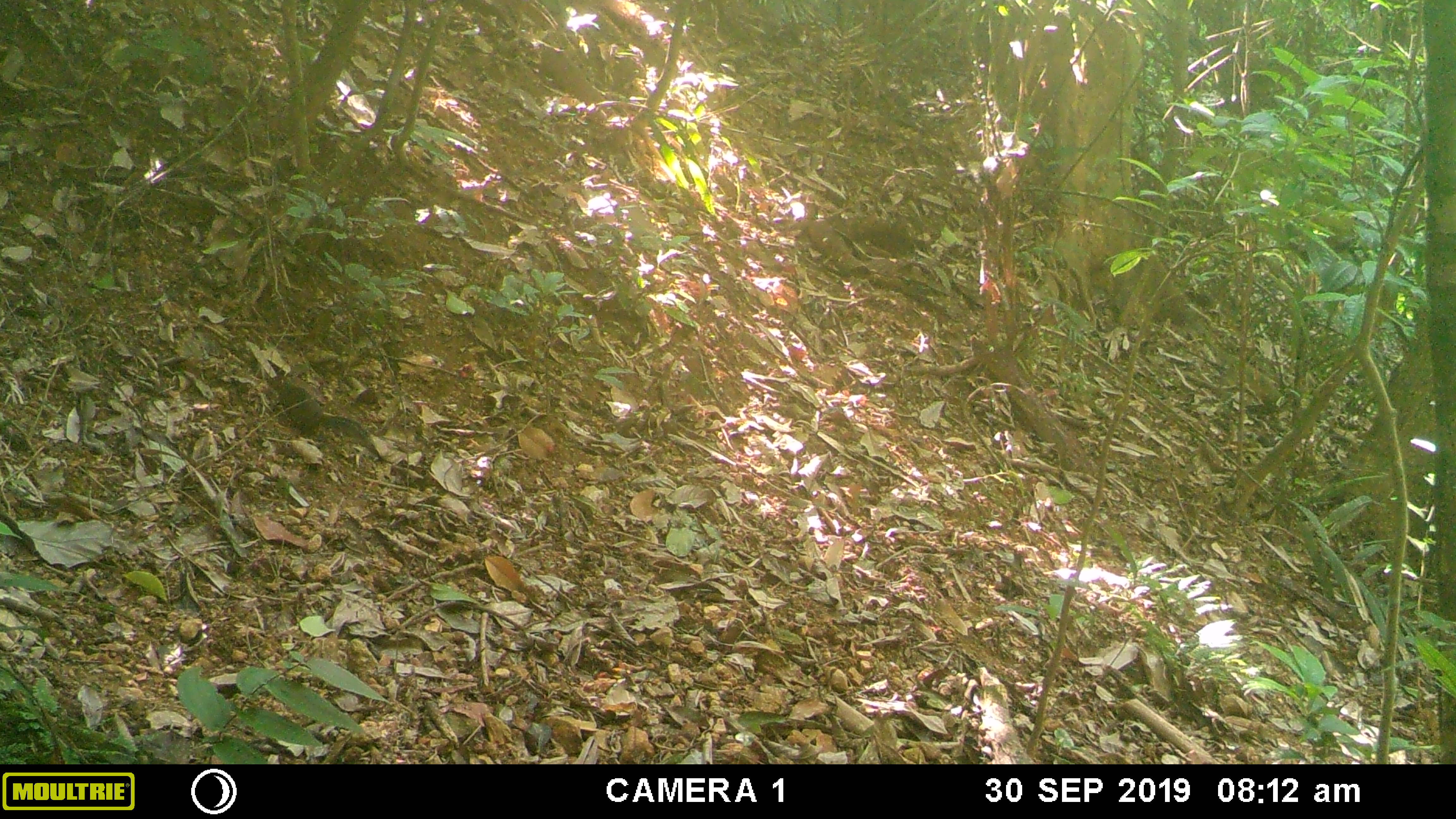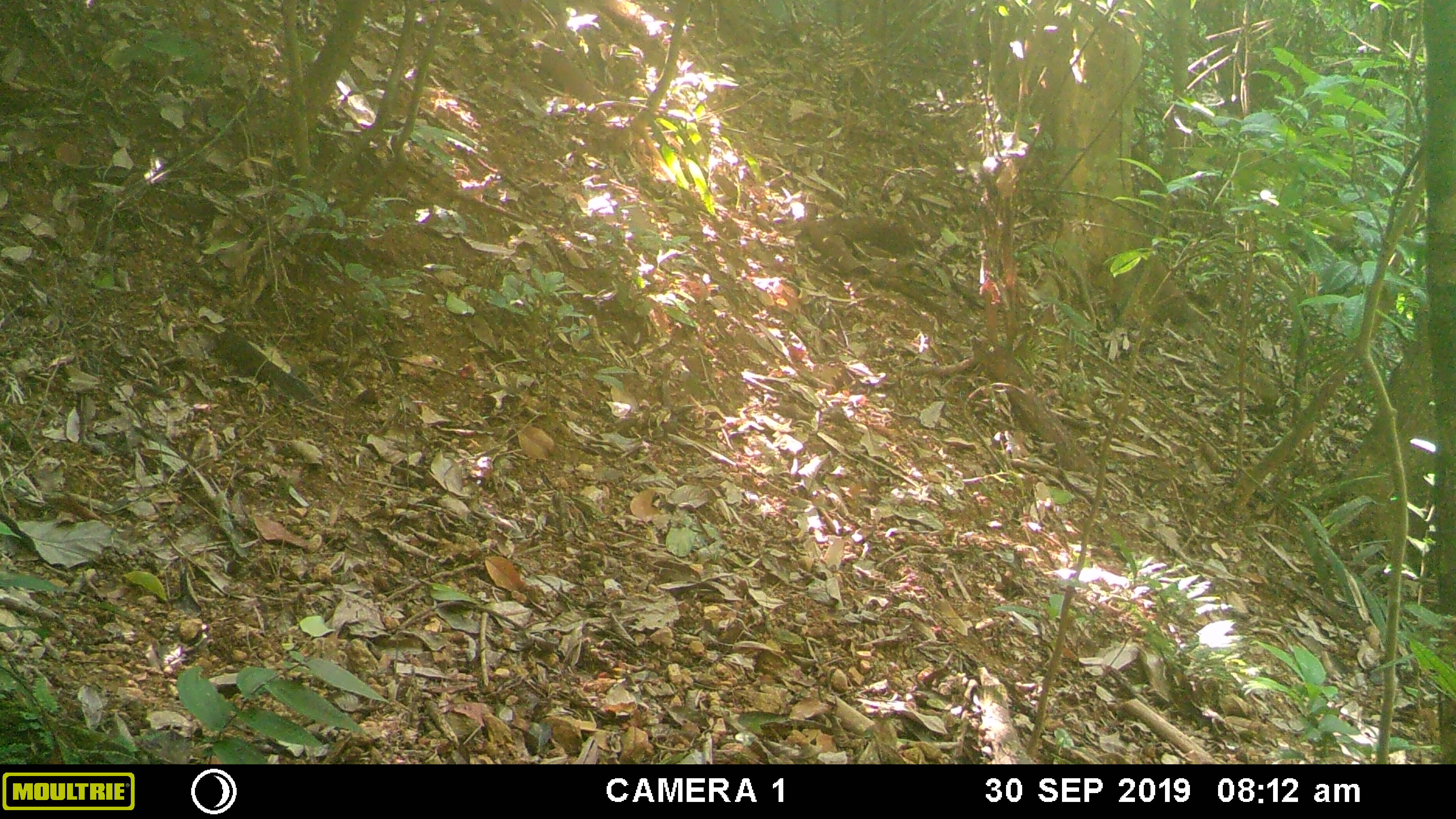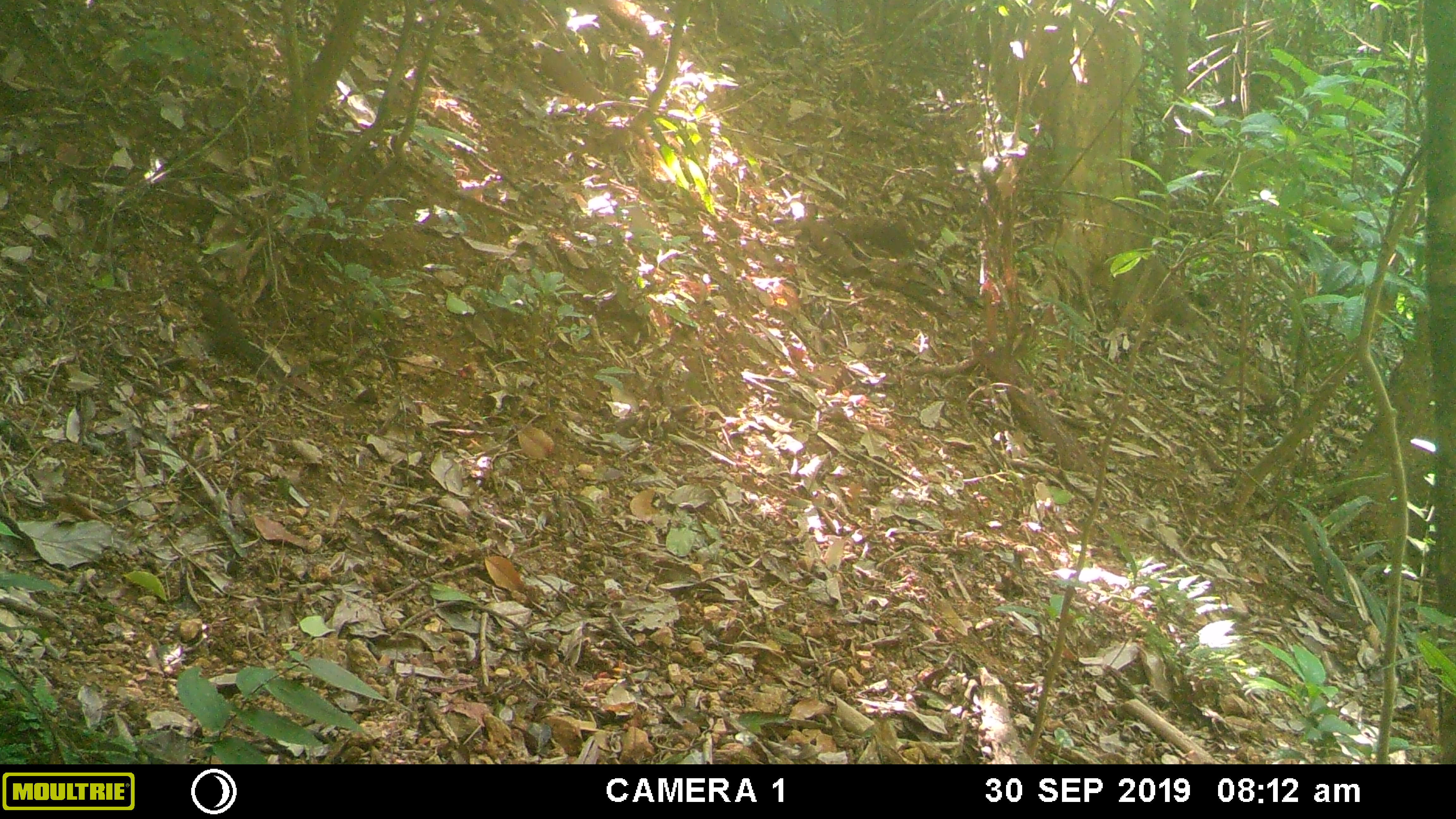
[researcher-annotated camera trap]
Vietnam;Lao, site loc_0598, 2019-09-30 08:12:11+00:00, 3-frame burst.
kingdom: Animalia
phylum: Chordata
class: Mammalia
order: Rodentia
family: Sciuridae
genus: Dremomys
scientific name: Dremomys rufigenis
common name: red-cheeked squirrel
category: red cheeked squirrel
Red cheeked squirrel (red-cheeked squirrel) (Dremomys rufigenis). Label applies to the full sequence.